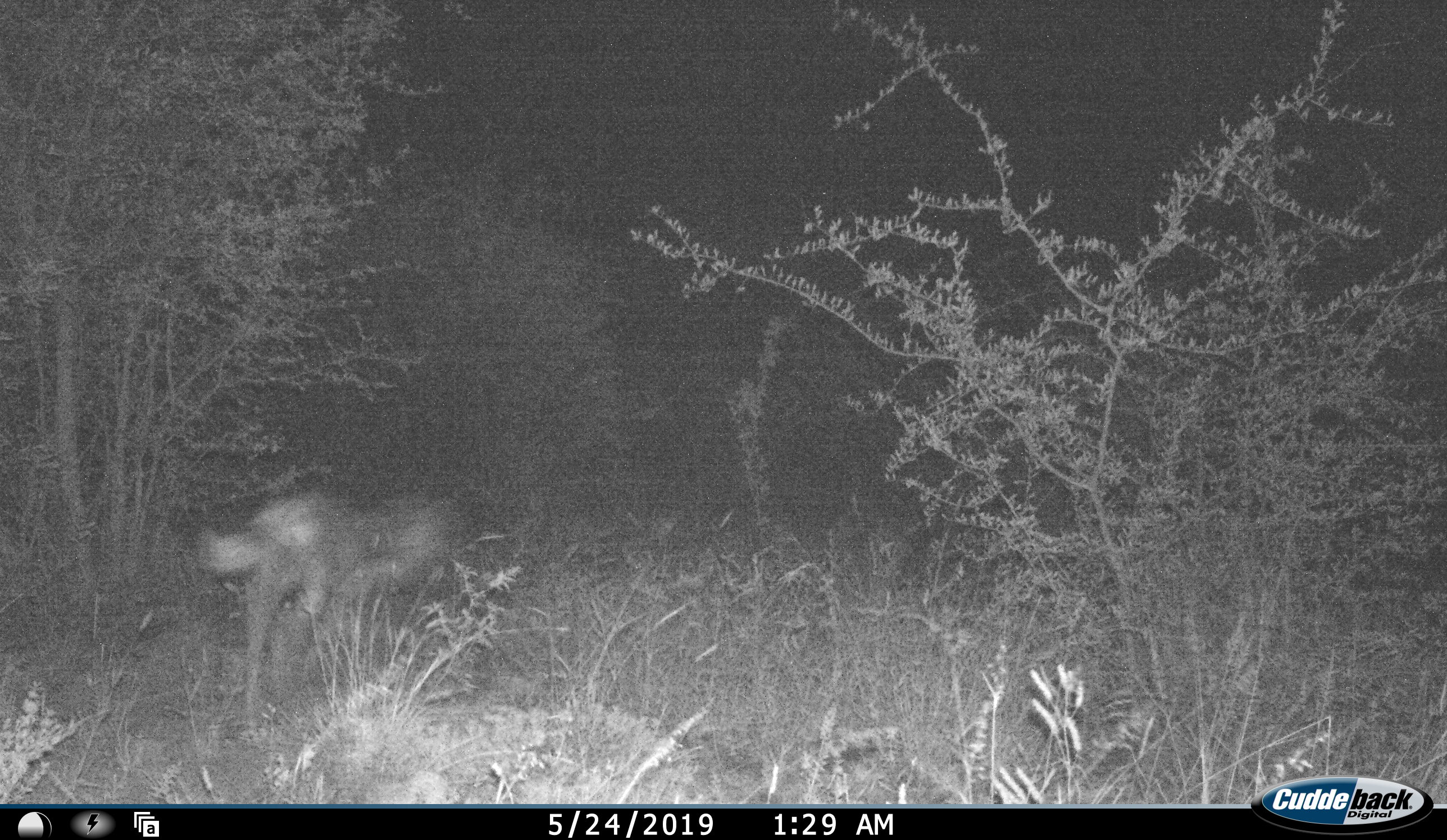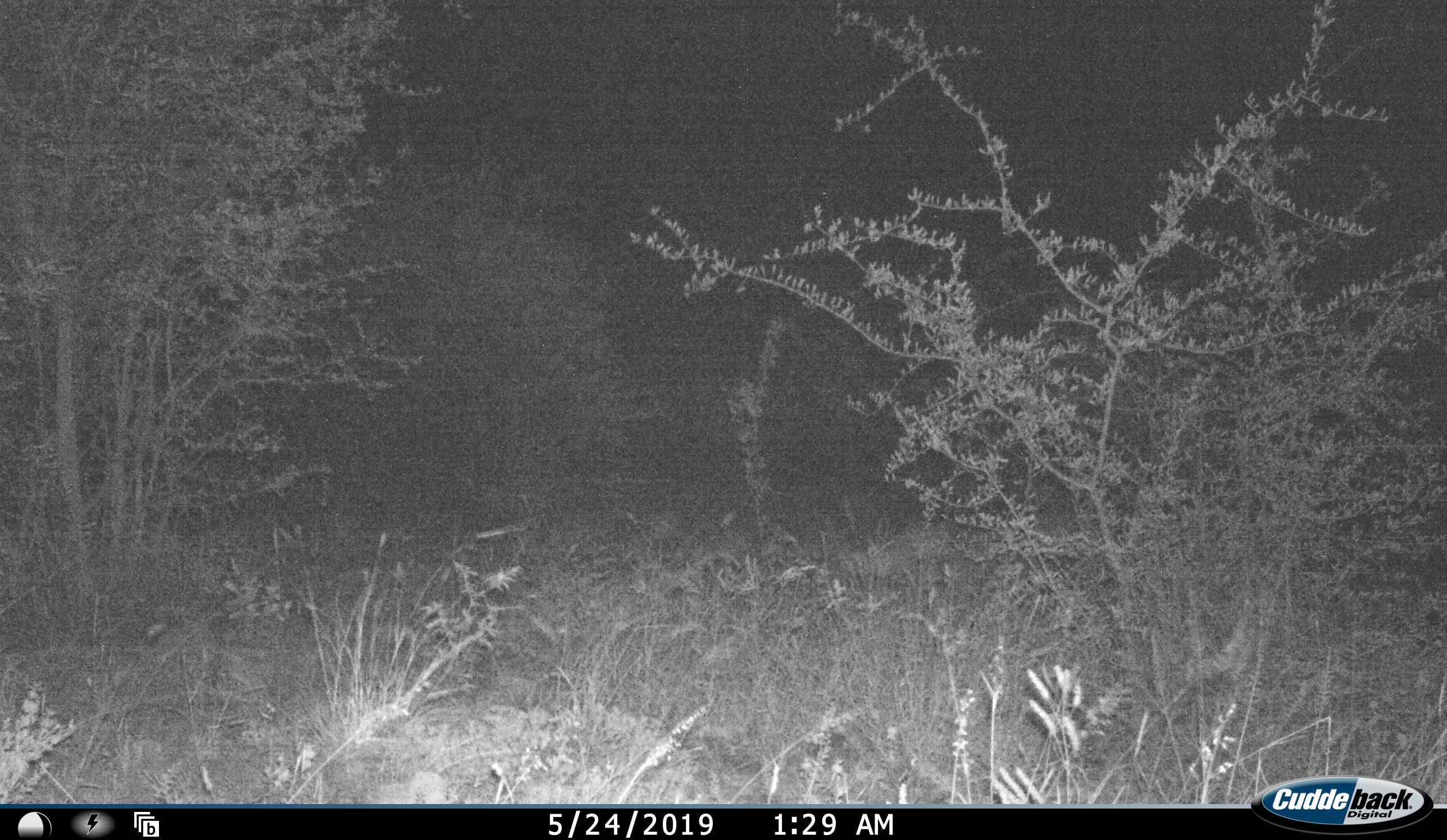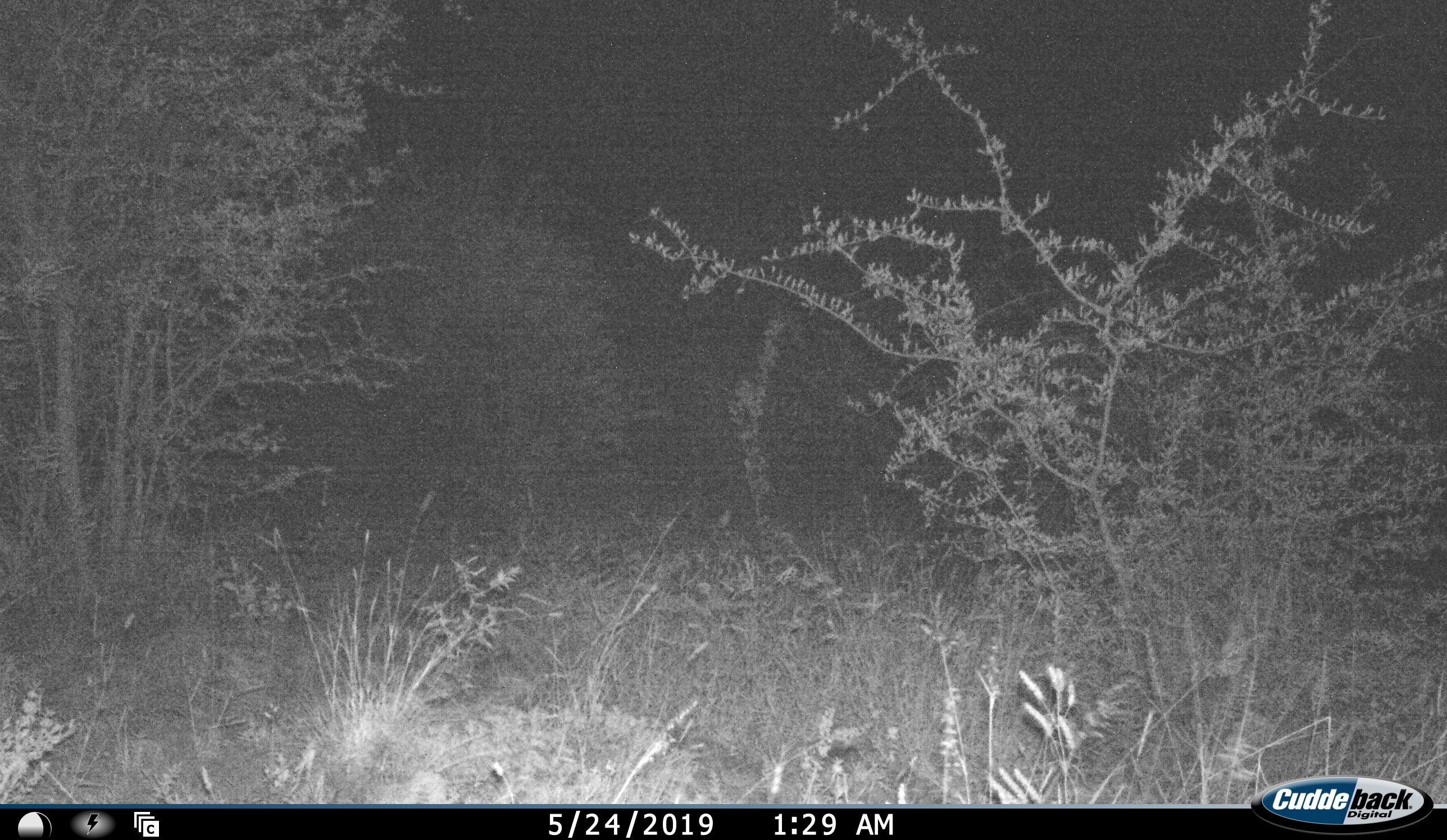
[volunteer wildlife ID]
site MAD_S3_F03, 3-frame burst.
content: unidentified animal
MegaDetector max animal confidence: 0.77